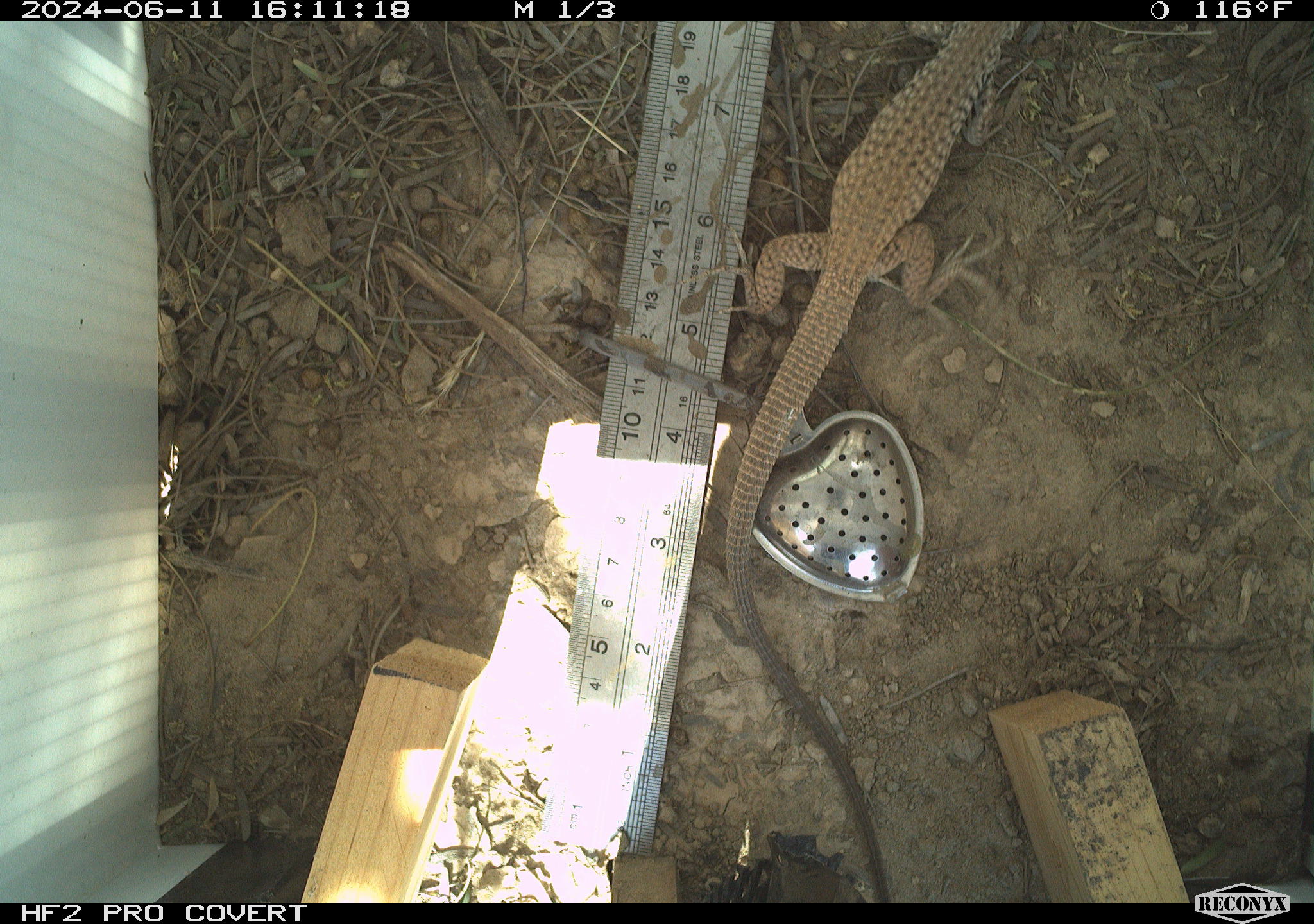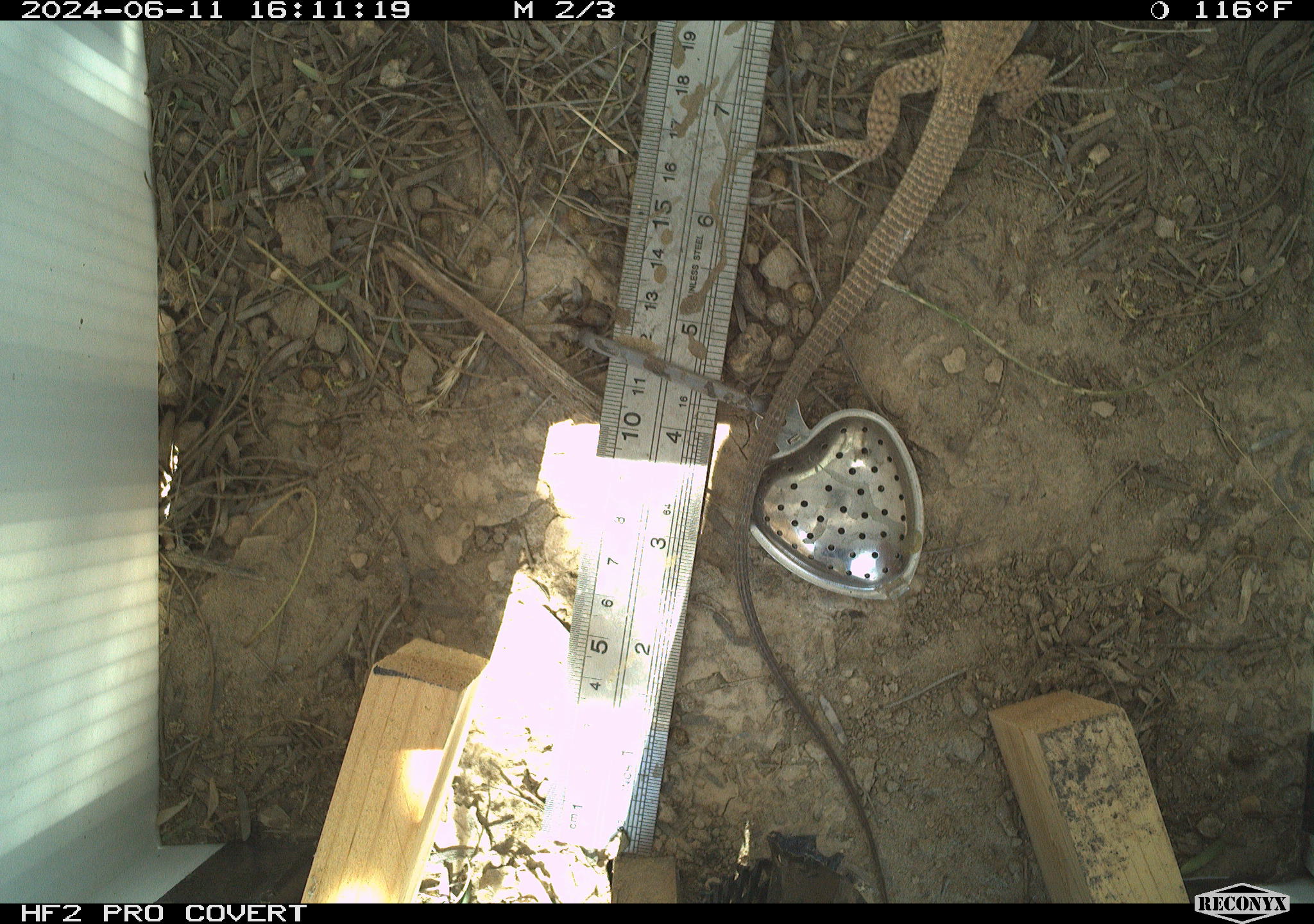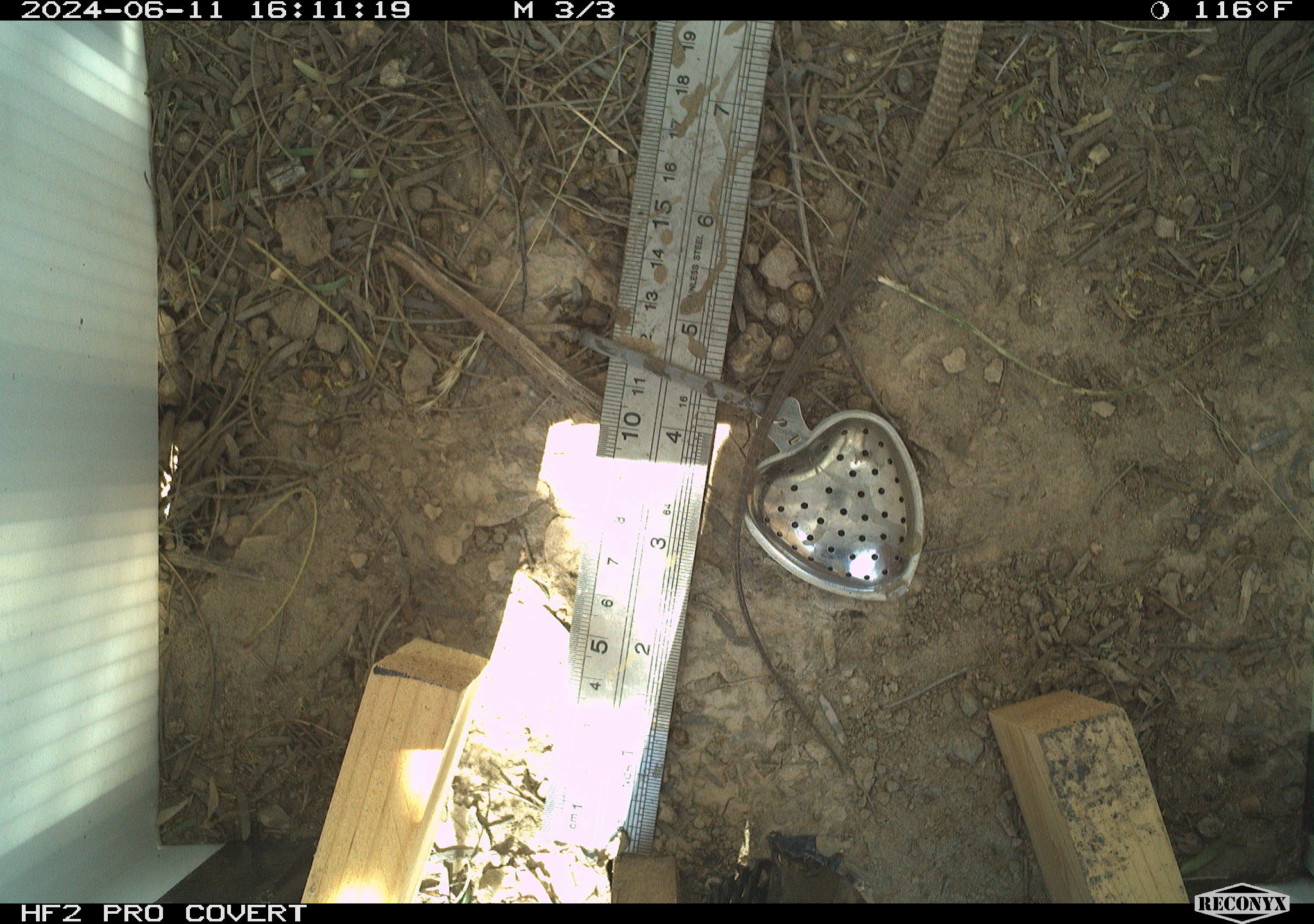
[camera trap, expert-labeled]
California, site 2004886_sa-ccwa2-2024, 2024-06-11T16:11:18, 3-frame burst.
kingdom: Animalia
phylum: Chordata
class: Reptilia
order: Squamata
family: Teiidae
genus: Aspidoscelis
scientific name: Aspidoscelis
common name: whiptail lizards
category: aspidoscelis species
Aspidoscelis species (whiptail lizards) (Aspidoscelis).